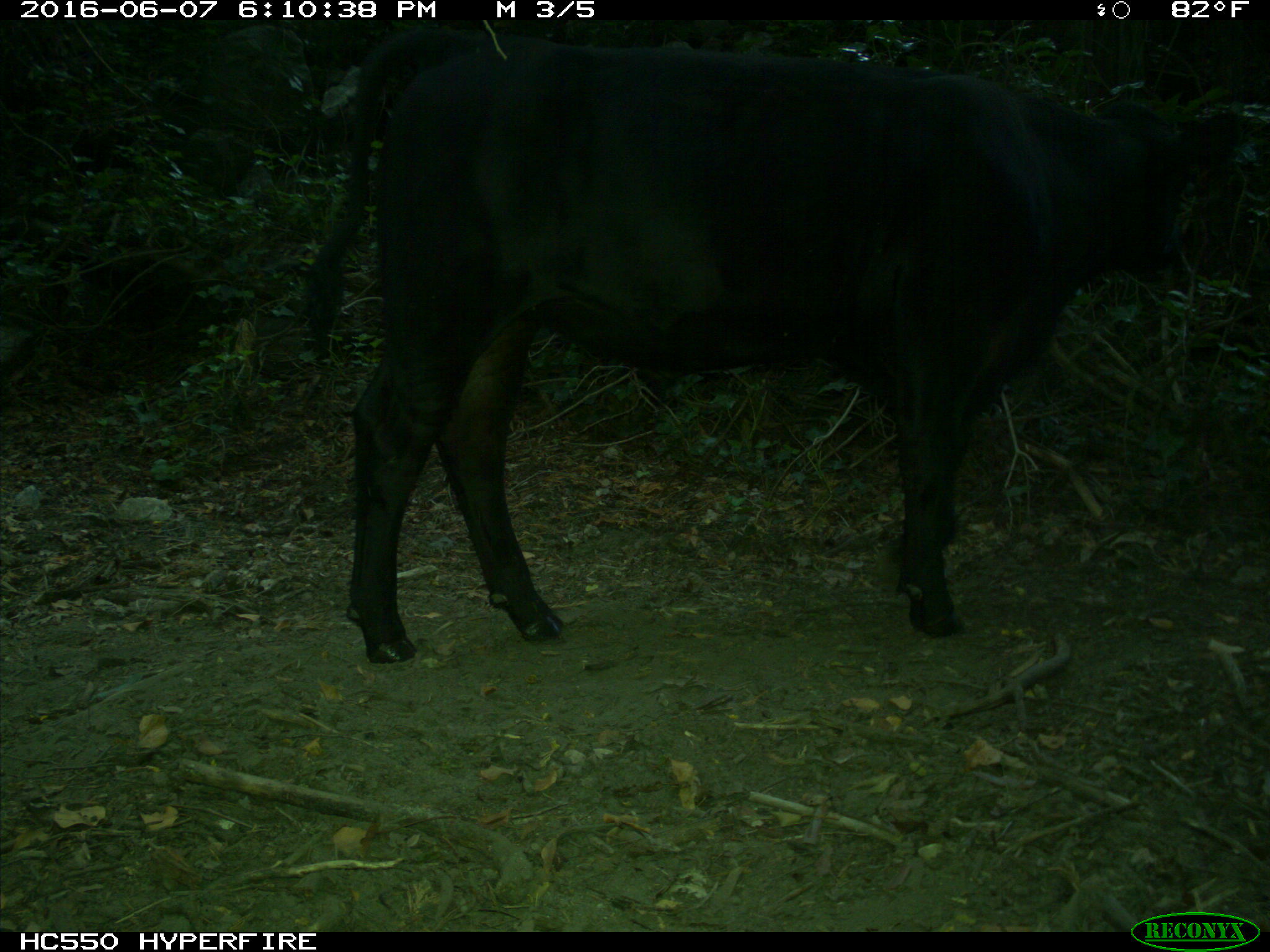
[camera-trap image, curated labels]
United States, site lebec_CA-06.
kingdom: Animalia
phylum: Chordata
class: Mammalia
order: Artiodactyla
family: Bovidae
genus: Bos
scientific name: Bos taurus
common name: domestic cow